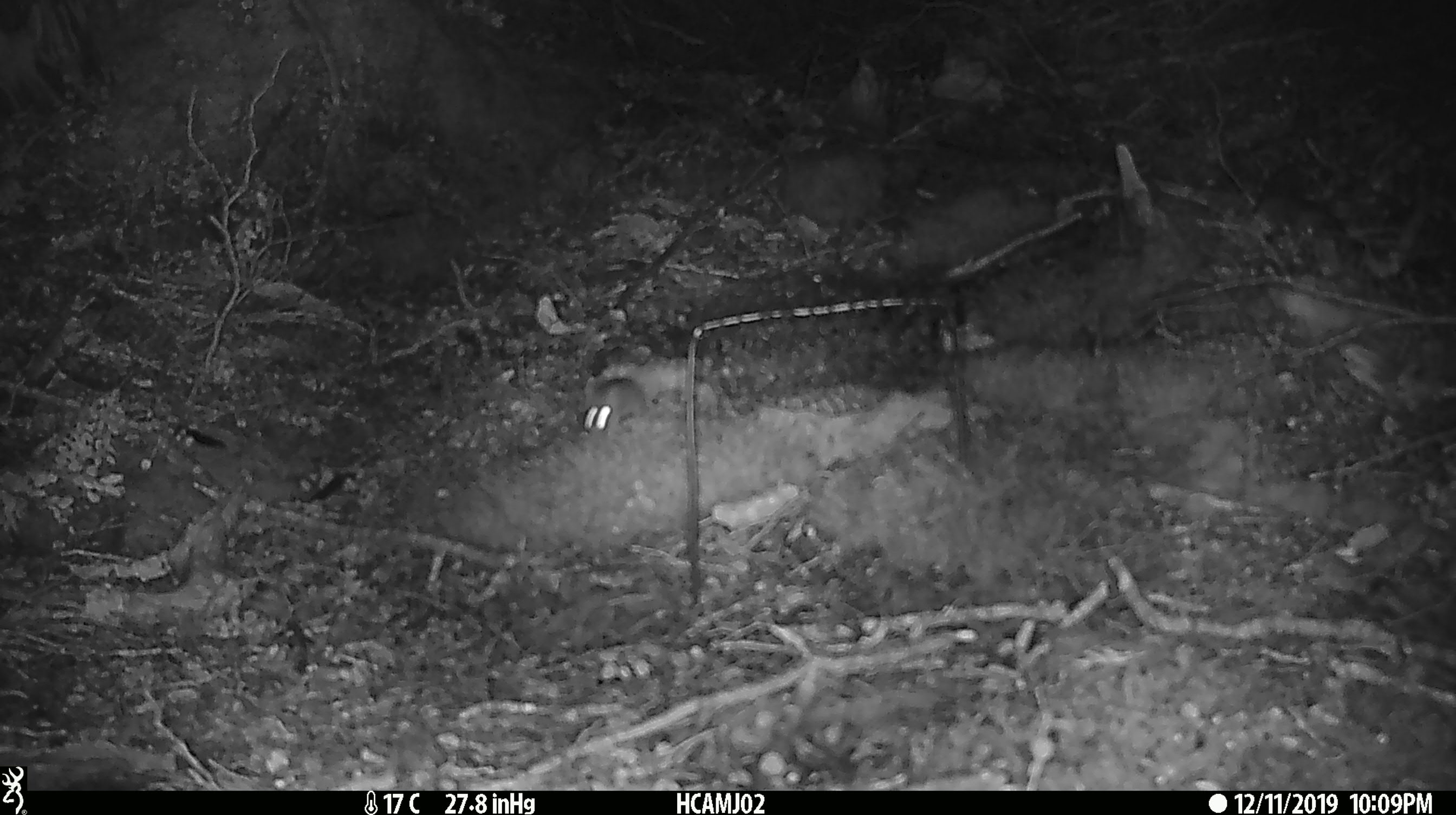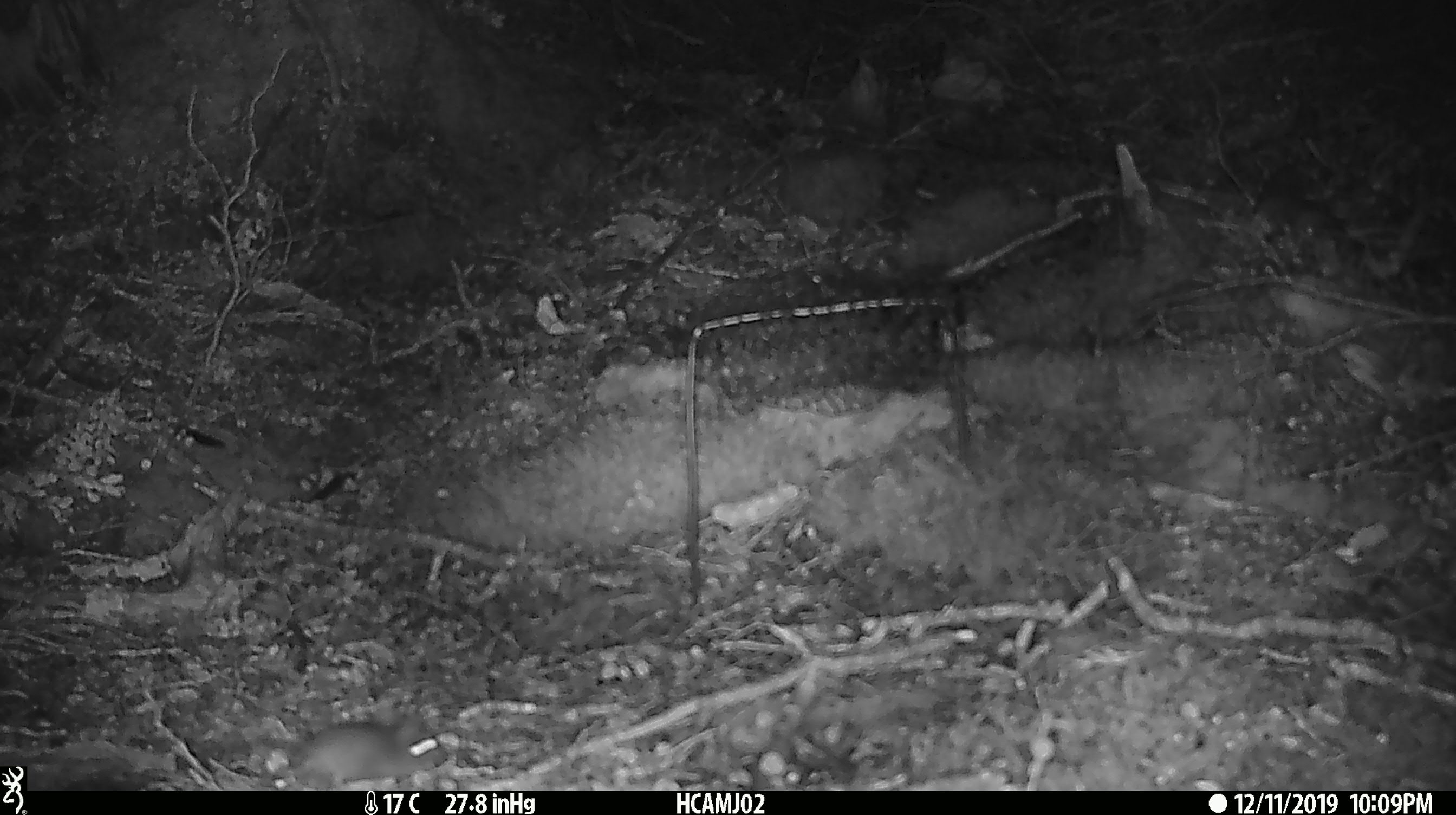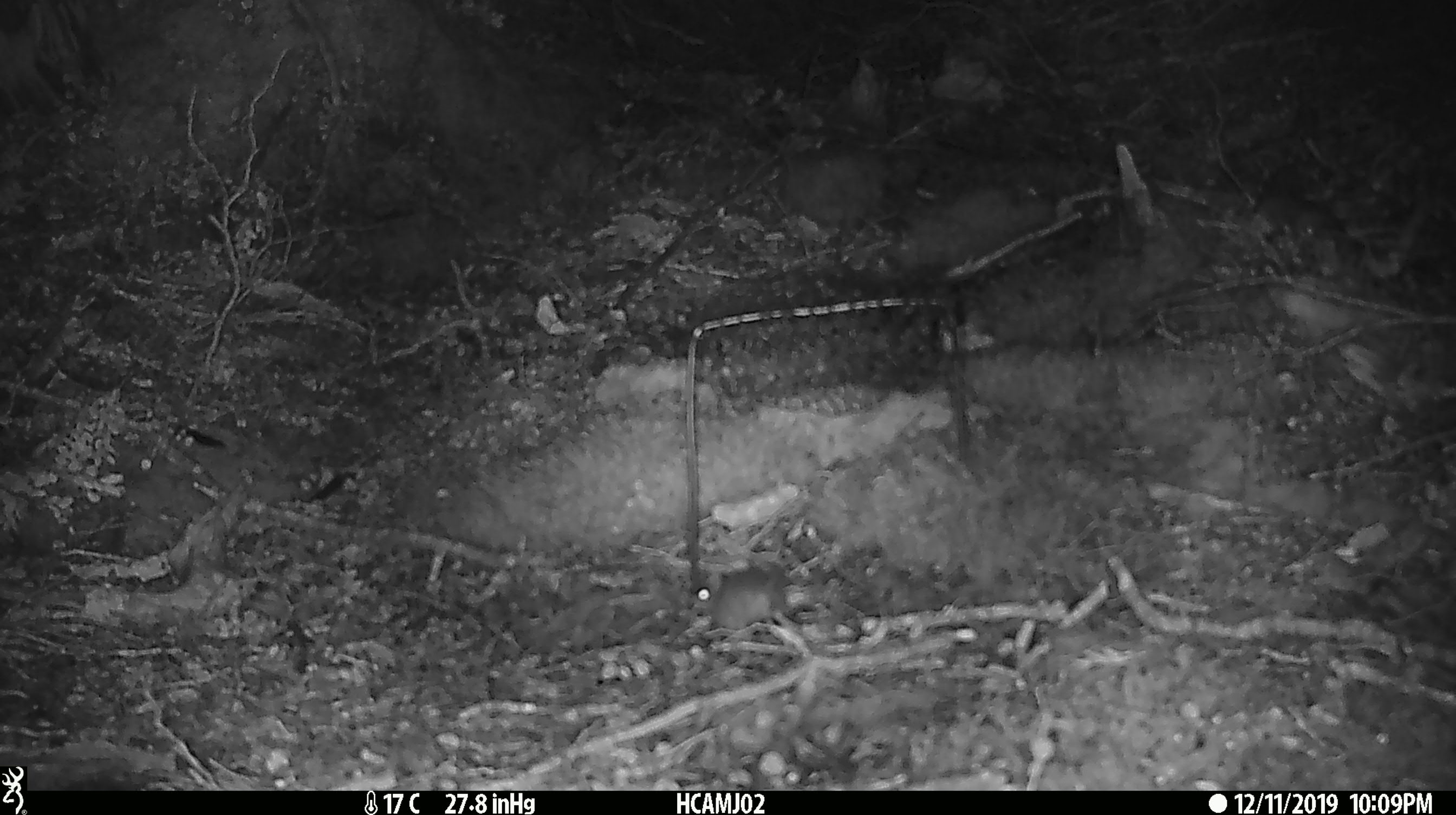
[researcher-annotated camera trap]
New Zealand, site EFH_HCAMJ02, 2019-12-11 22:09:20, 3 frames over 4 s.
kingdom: Animalia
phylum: Chordata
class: Mammalia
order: Rodentia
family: Muridae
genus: Mus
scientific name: Mus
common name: mouse